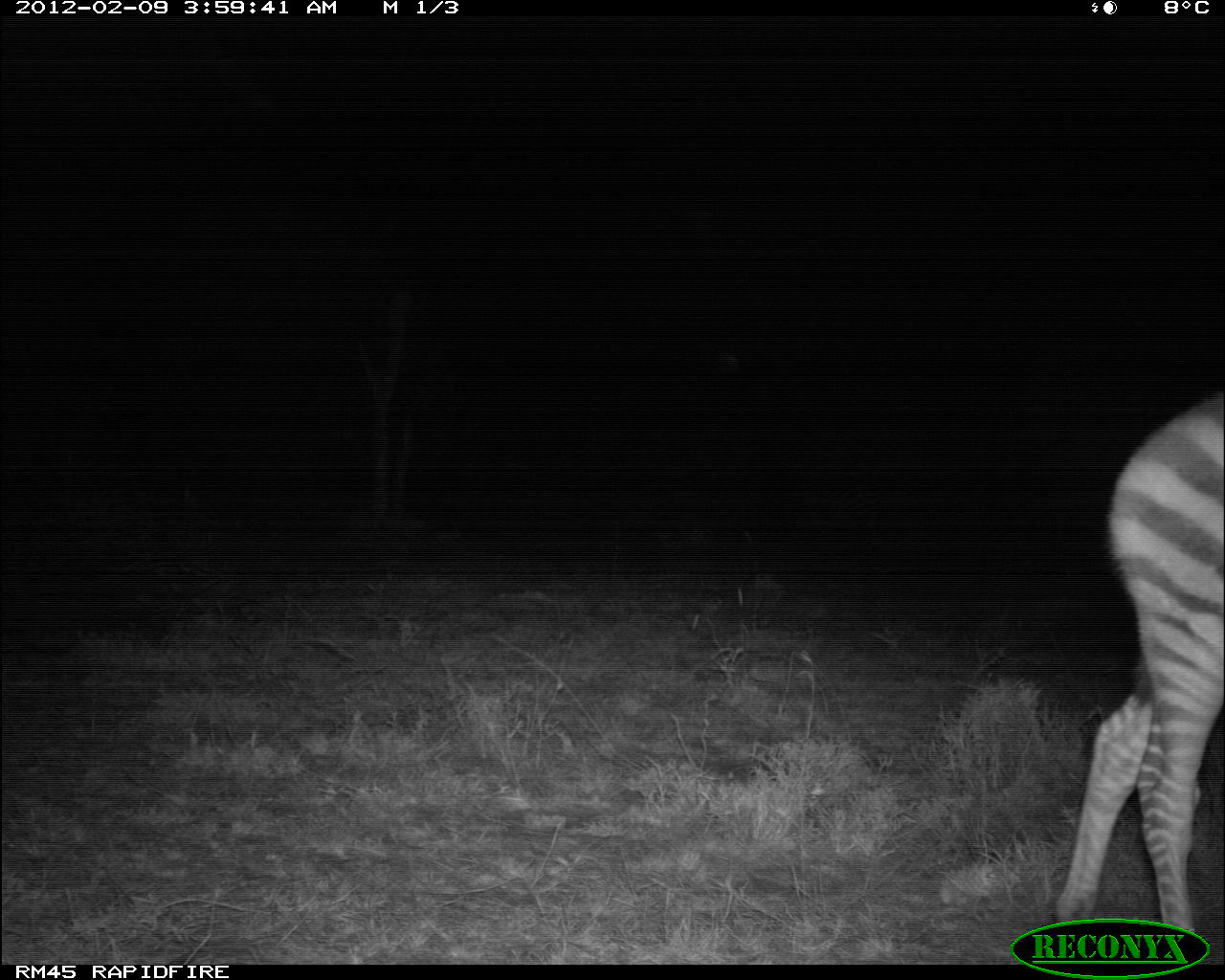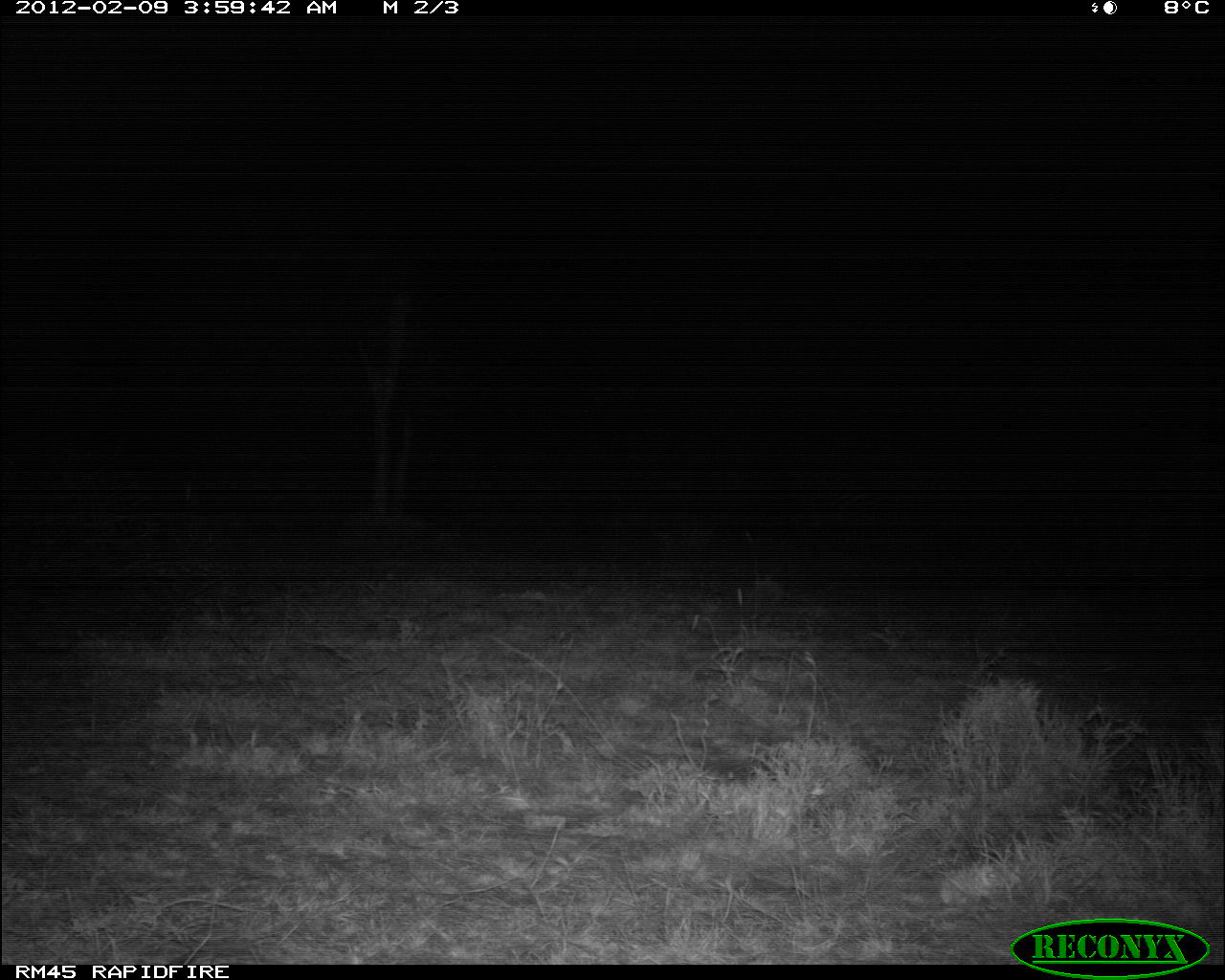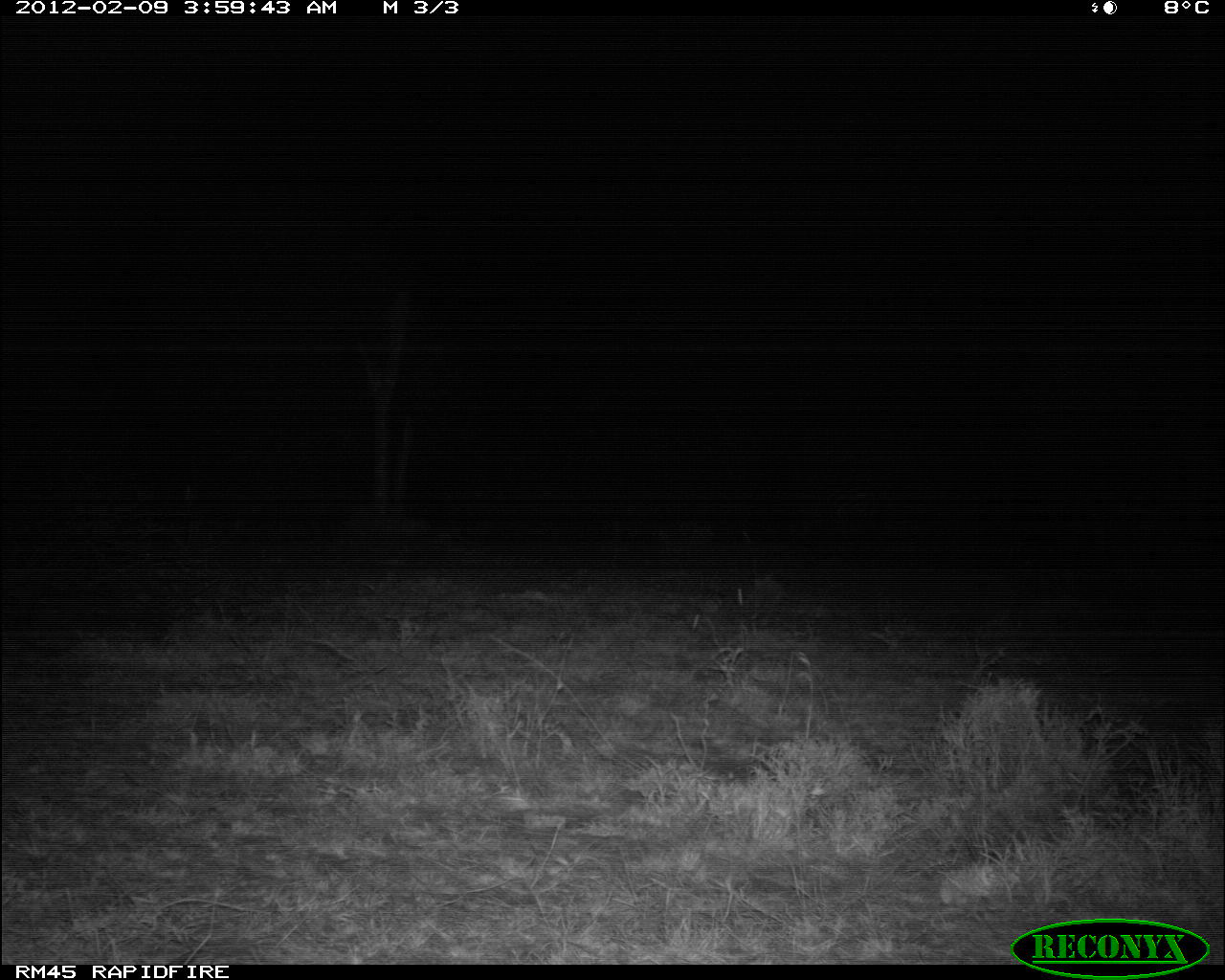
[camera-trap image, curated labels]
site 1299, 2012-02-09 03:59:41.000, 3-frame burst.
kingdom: Animalia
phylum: Chordata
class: Mammalia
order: Perissodactyla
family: Equidae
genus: Equus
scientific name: Equus quagga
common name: plains zebra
Equus quagga (plains zebra), count 1.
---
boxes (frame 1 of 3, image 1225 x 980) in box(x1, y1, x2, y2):
equus quagga: box(1047, 387, 1225, 927)